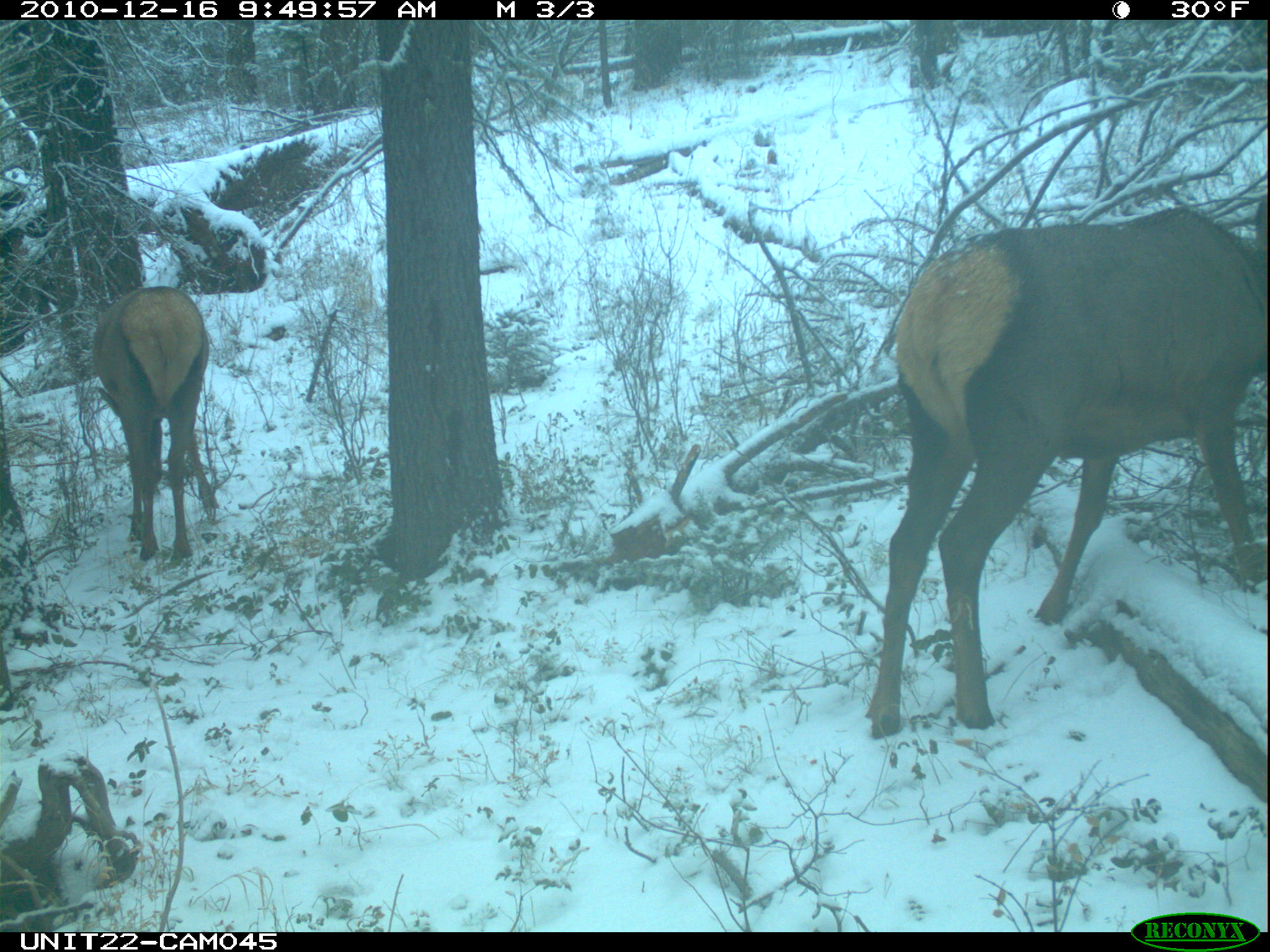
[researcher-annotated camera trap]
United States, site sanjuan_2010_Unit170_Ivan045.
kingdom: Animalia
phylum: Chordata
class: Mammalia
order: Artiodactyla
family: Cervidae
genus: Cervus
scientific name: Cervus elaphus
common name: red deer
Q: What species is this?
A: Cervus elaphus (red deer).